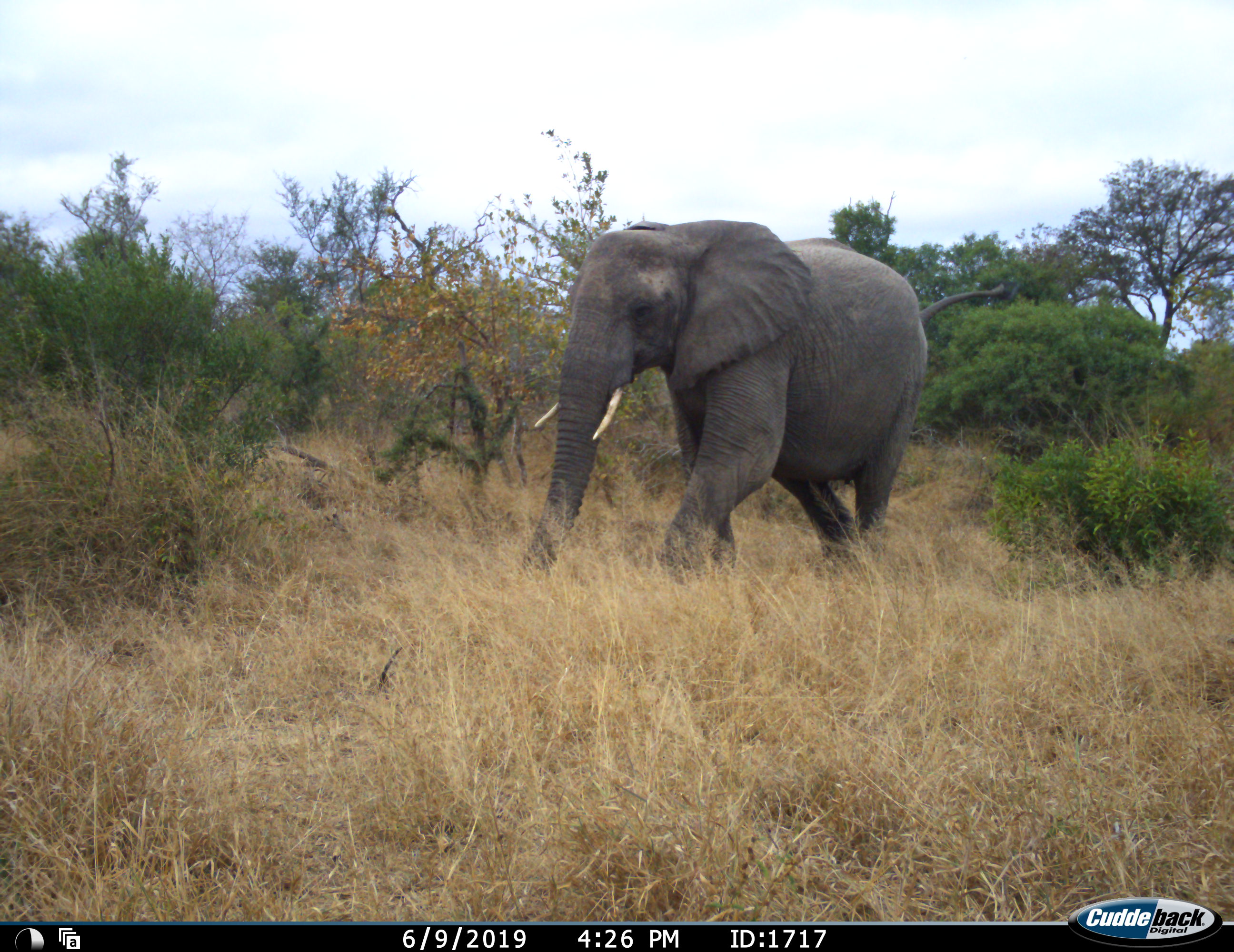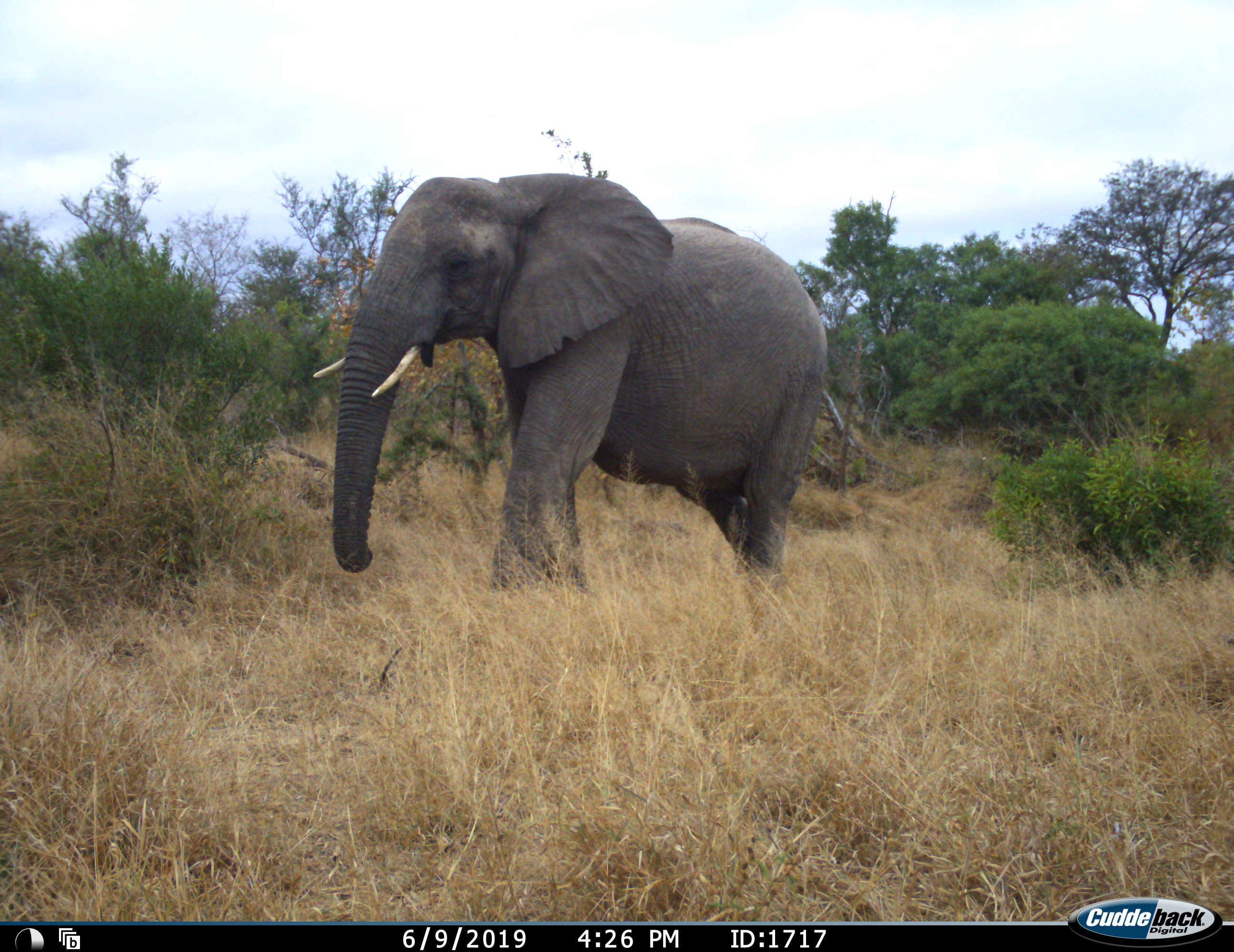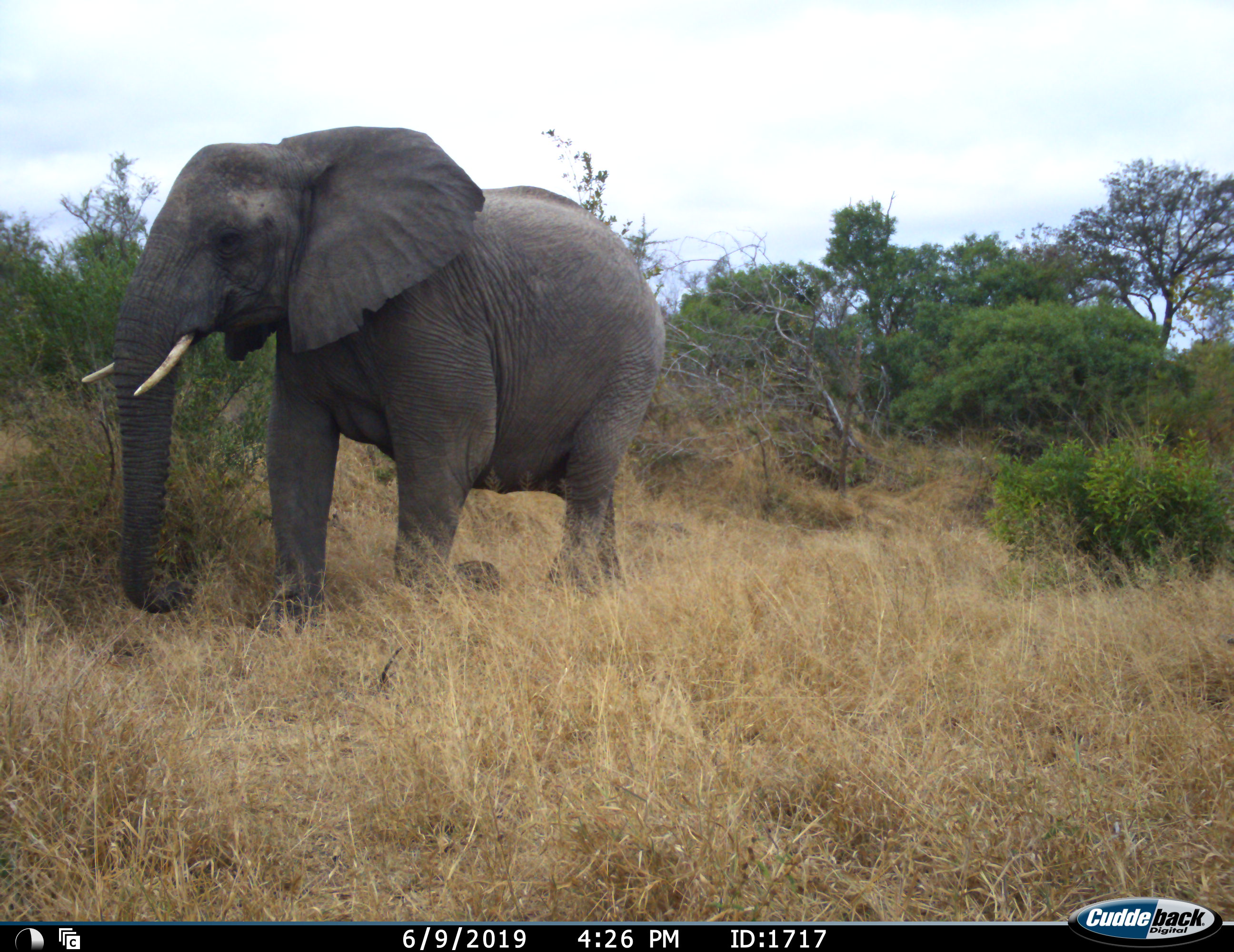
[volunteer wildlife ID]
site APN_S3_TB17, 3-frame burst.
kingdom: Animalia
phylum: Chordata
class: Mammalia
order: Proboscidea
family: Elephantidae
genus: Loxodonta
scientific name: Loxodonta africana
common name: african bush elephant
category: elephant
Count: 1.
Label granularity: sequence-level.